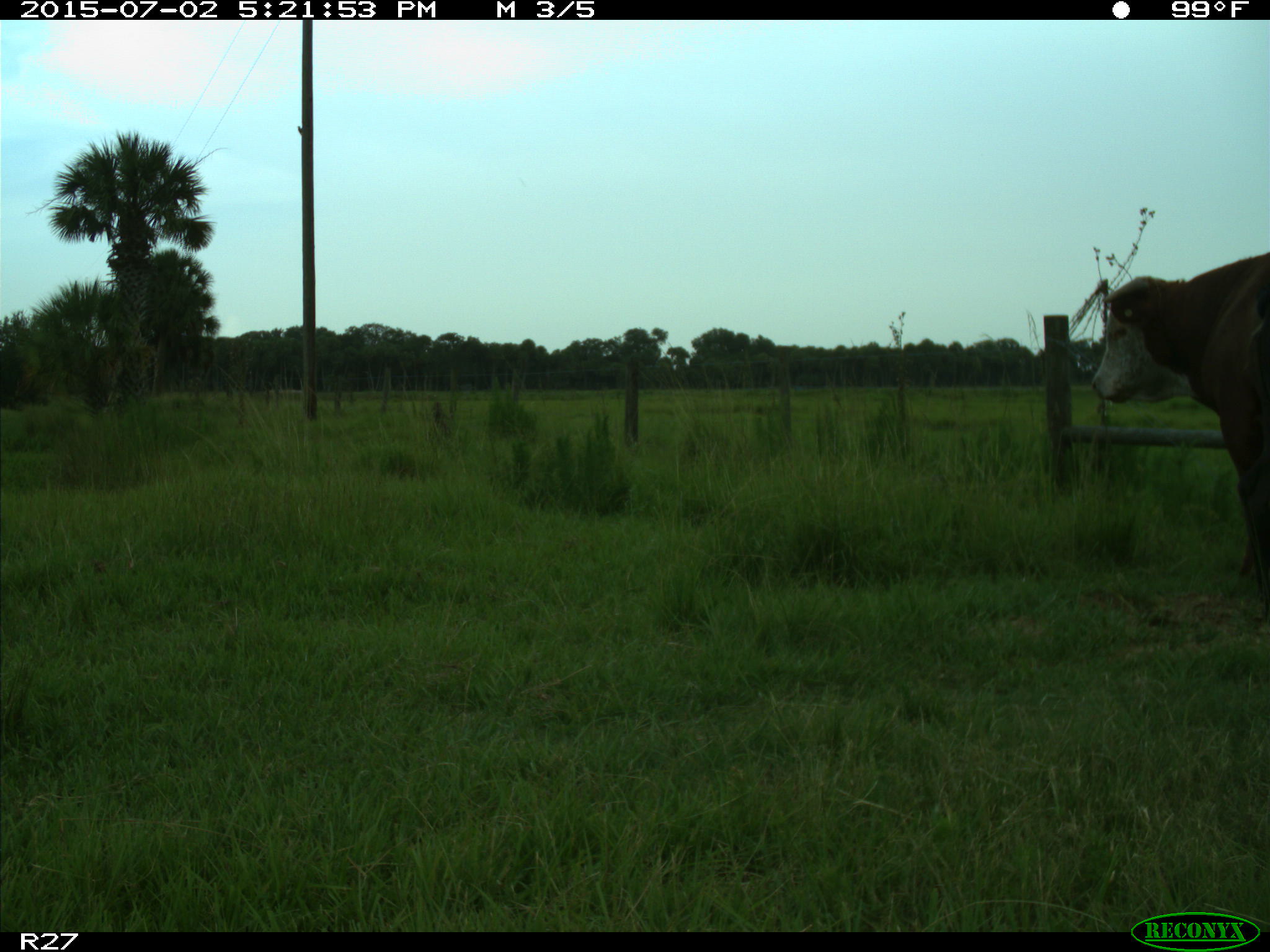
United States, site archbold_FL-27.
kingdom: Animalia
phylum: Chordata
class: Mammalia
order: Artiodactyla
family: Bovidae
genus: Bos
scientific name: Bos taurus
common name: domestic cow